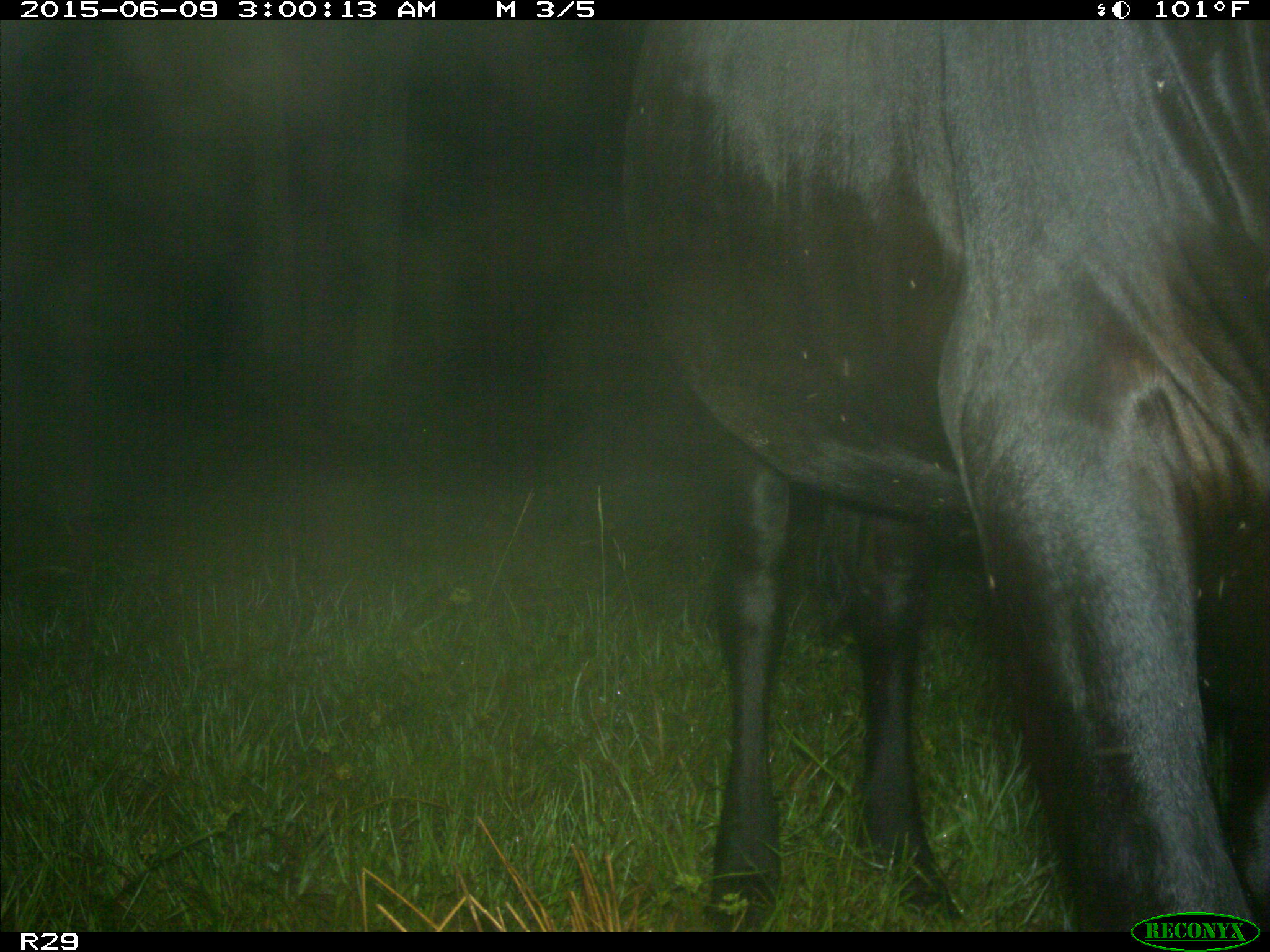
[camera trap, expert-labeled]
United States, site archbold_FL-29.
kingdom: Animalia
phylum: Chordata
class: Mammalia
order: Artiodactyla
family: Bovidae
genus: Bos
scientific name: Bos taurus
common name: domestic cow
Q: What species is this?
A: Bos taurus (domestic cow).